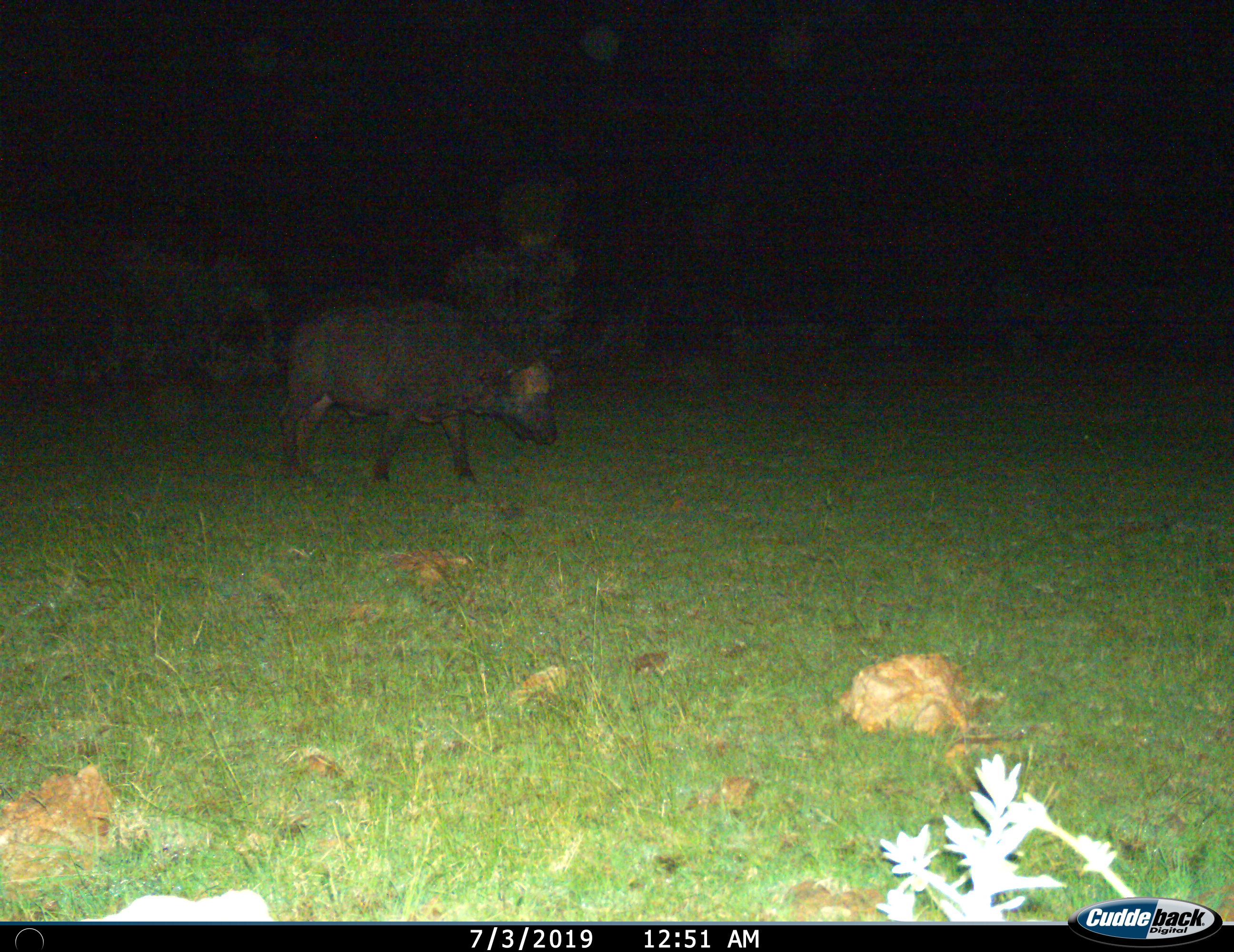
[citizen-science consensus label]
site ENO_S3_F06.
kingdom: Animalia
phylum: Chordata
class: Mammalia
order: Artiodactyla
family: Bovidae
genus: Syncerus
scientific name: Syncerus caffer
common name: african buffalo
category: buffalo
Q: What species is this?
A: Buffalo (african buffalo) (Syncerus caffer).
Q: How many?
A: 1.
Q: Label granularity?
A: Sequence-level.